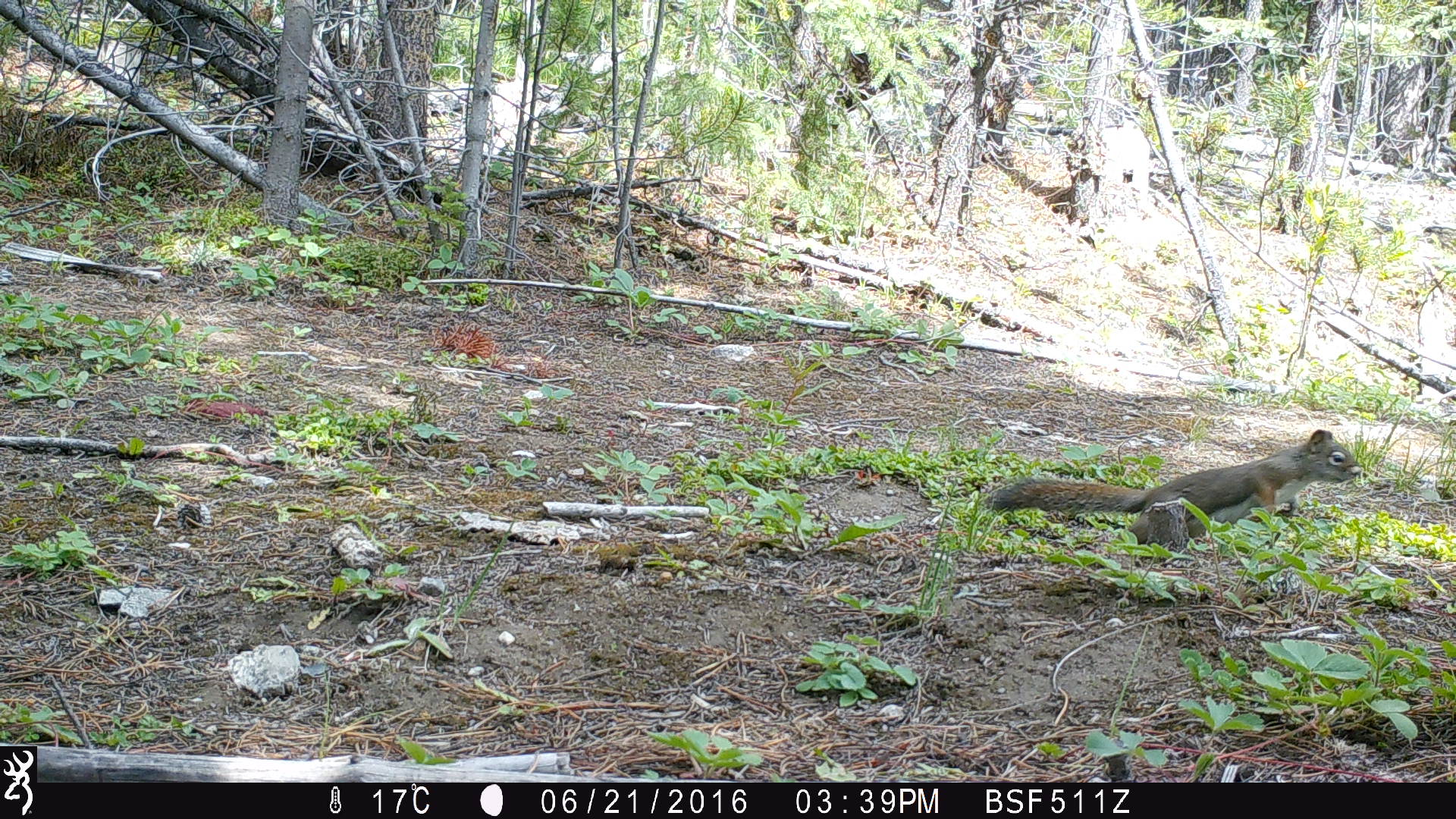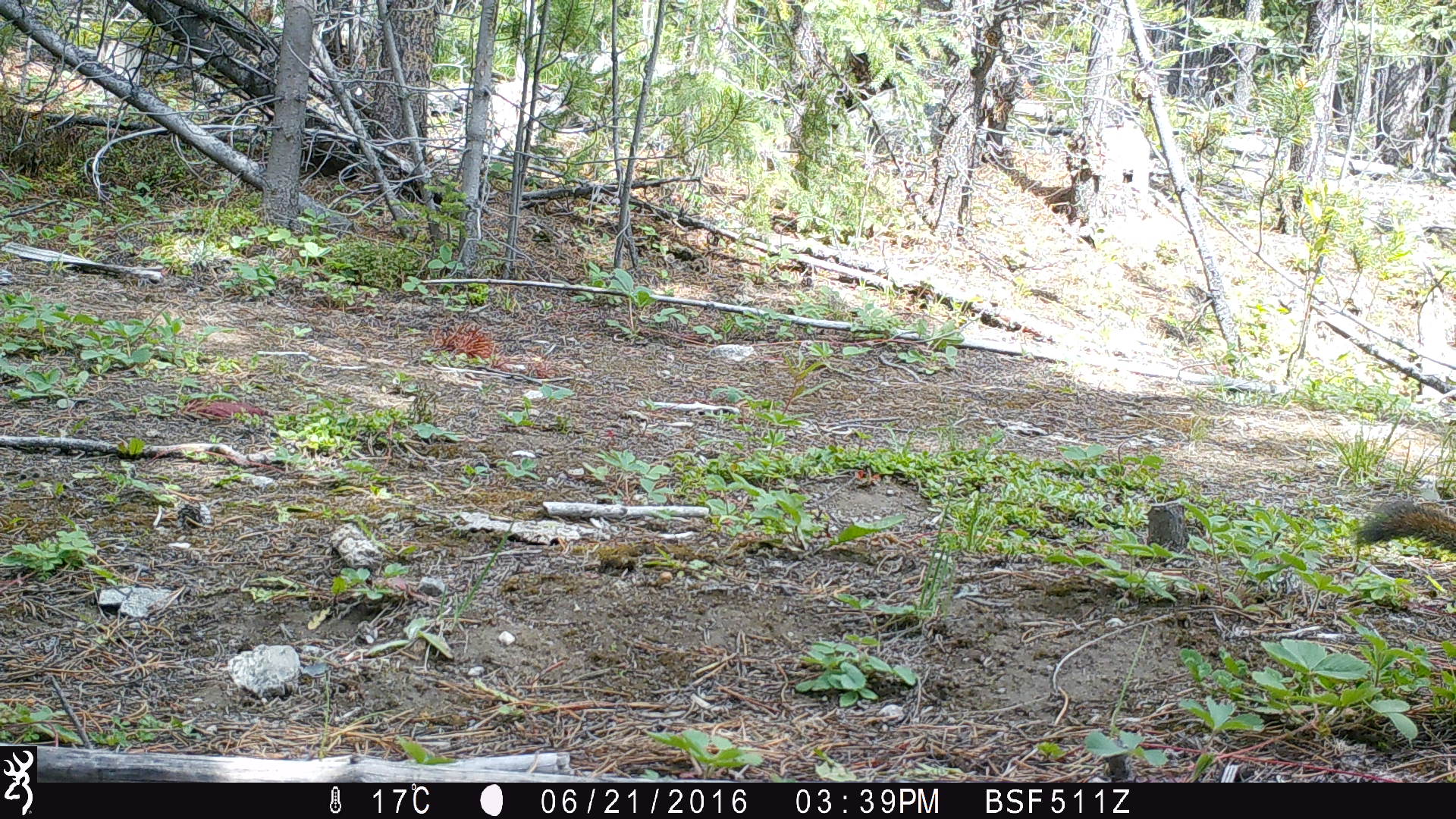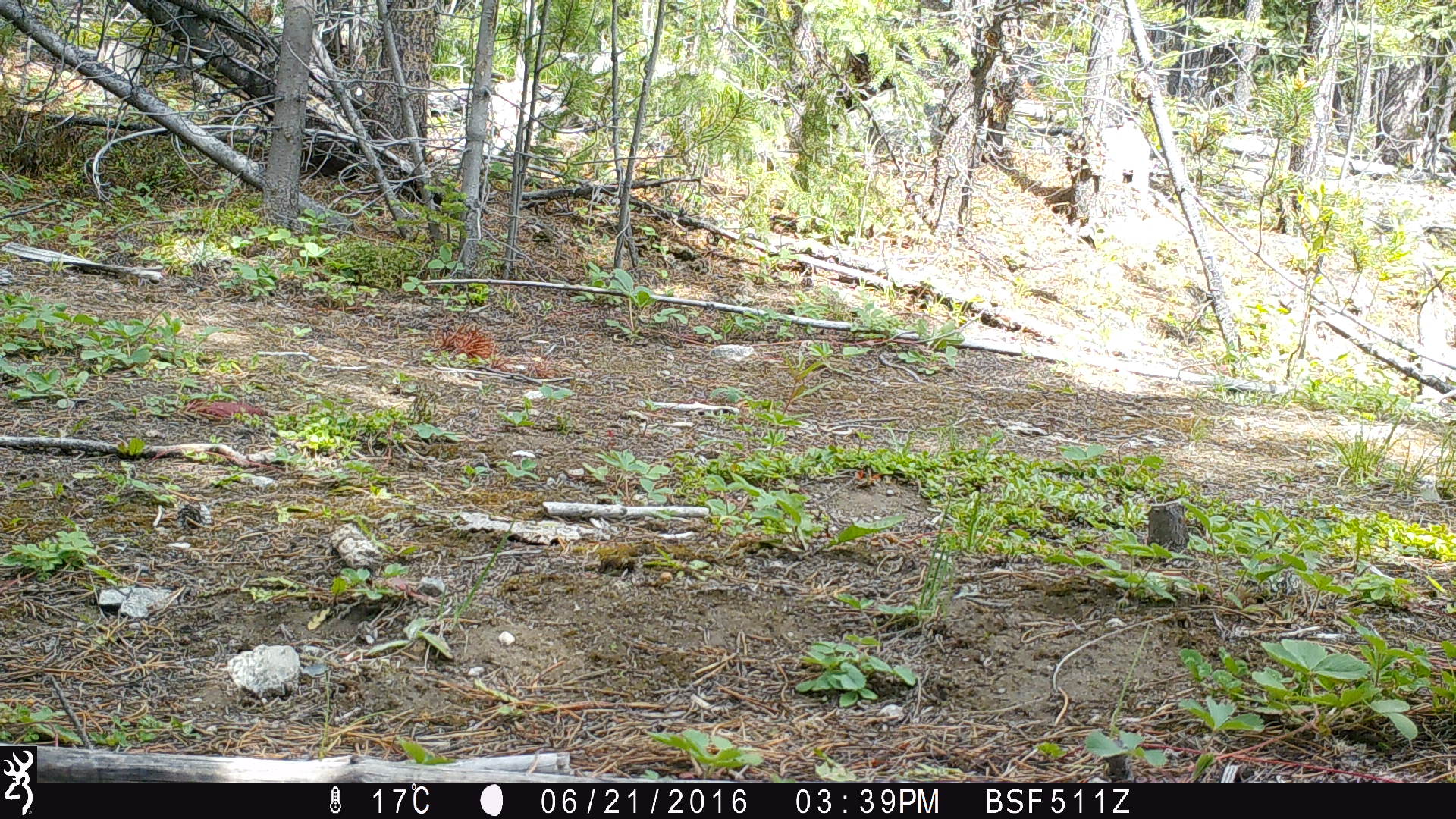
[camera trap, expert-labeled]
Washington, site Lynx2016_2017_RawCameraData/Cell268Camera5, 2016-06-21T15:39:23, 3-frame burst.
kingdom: Animalia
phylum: Chordata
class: Mammalia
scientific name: Mammalia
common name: small mammal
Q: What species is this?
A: Small mammal (Mammalia).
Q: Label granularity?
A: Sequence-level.